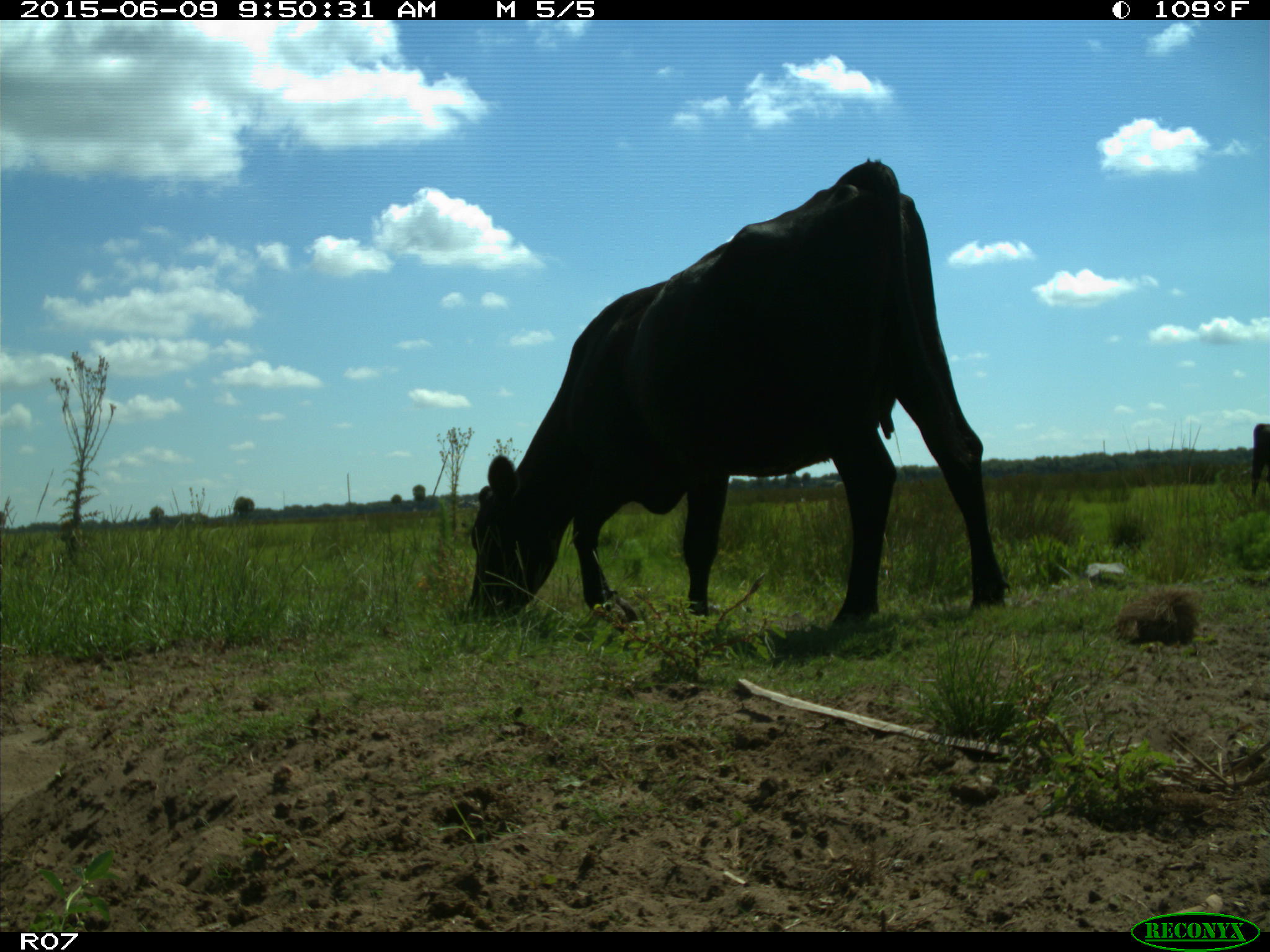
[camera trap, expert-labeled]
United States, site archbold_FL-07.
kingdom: Animalia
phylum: Chordata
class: Mammalia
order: Artiodactyla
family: Bovidae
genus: Bos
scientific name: Bos taurus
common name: domestic cow